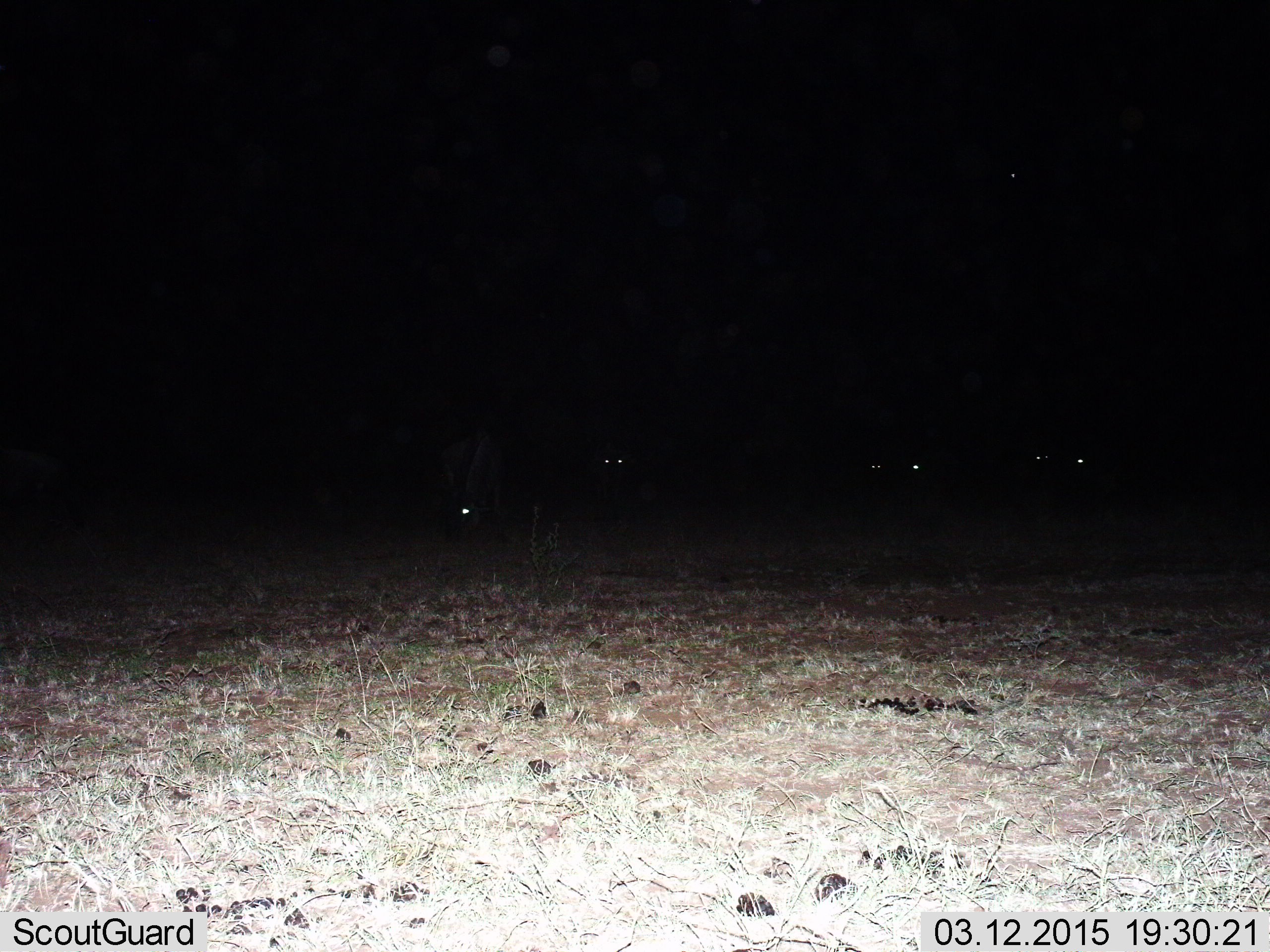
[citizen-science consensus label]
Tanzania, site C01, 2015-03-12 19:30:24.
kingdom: Animalia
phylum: Chordata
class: Mammalia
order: Artiodactyla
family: Bovidae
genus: Connochaetes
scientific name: Connochaetes taurinus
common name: blue wildebeest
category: wildebeest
Wildebeest (blue wildebeest) (Connochaetes taurinus), count 6. Behavior (volunteer vote fractions): standing 89%, resting 11%, moving 22%, interacting 0%. Young present (vote fraction): 0%. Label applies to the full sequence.